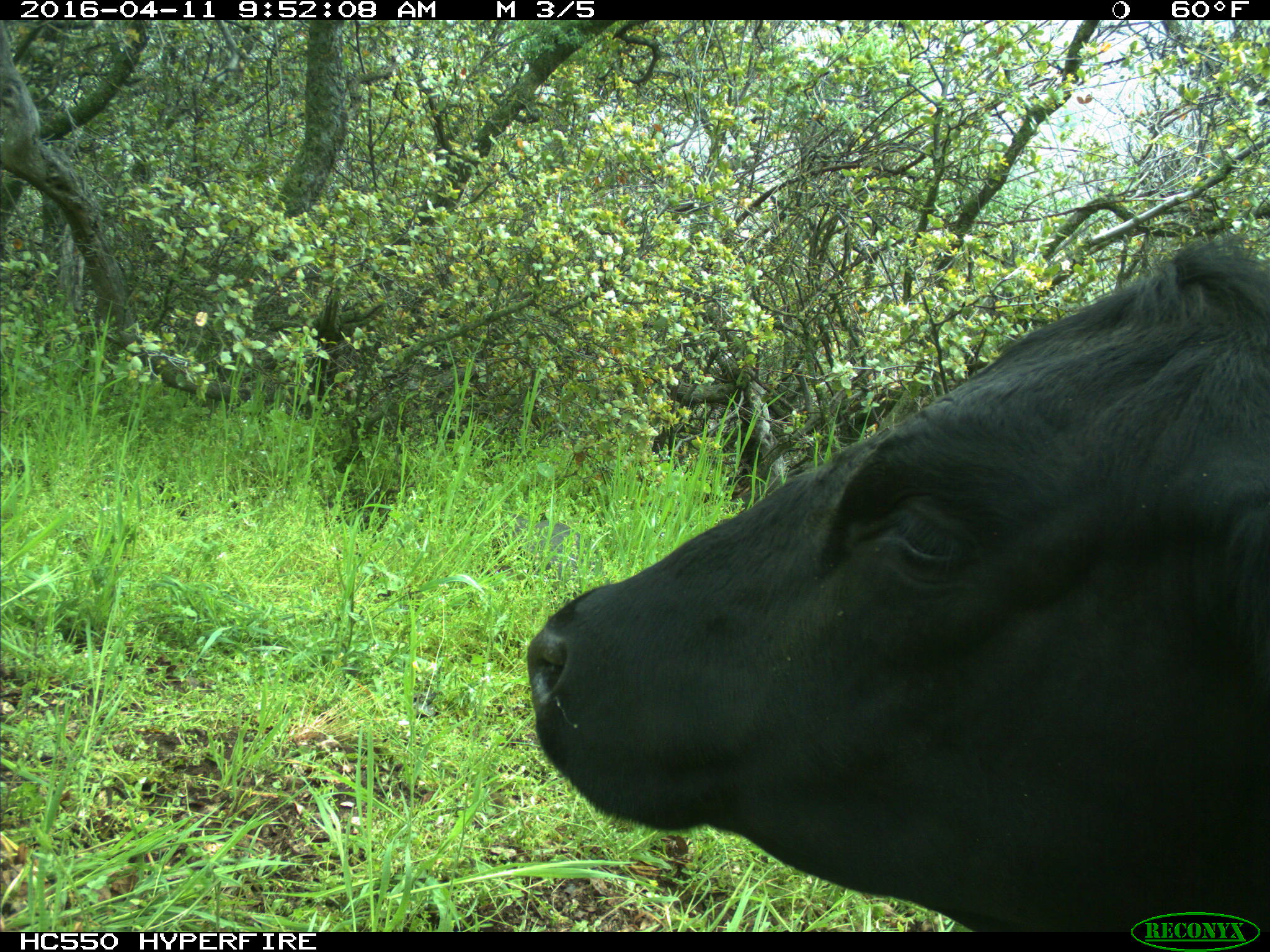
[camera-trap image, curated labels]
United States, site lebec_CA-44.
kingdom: Animalia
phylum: Chordata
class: Mammalia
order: Artiodactyla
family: Bovidae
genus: Bos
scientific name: Bos taurus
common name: domestic cow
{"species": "Bos taurus (domestic cow)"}